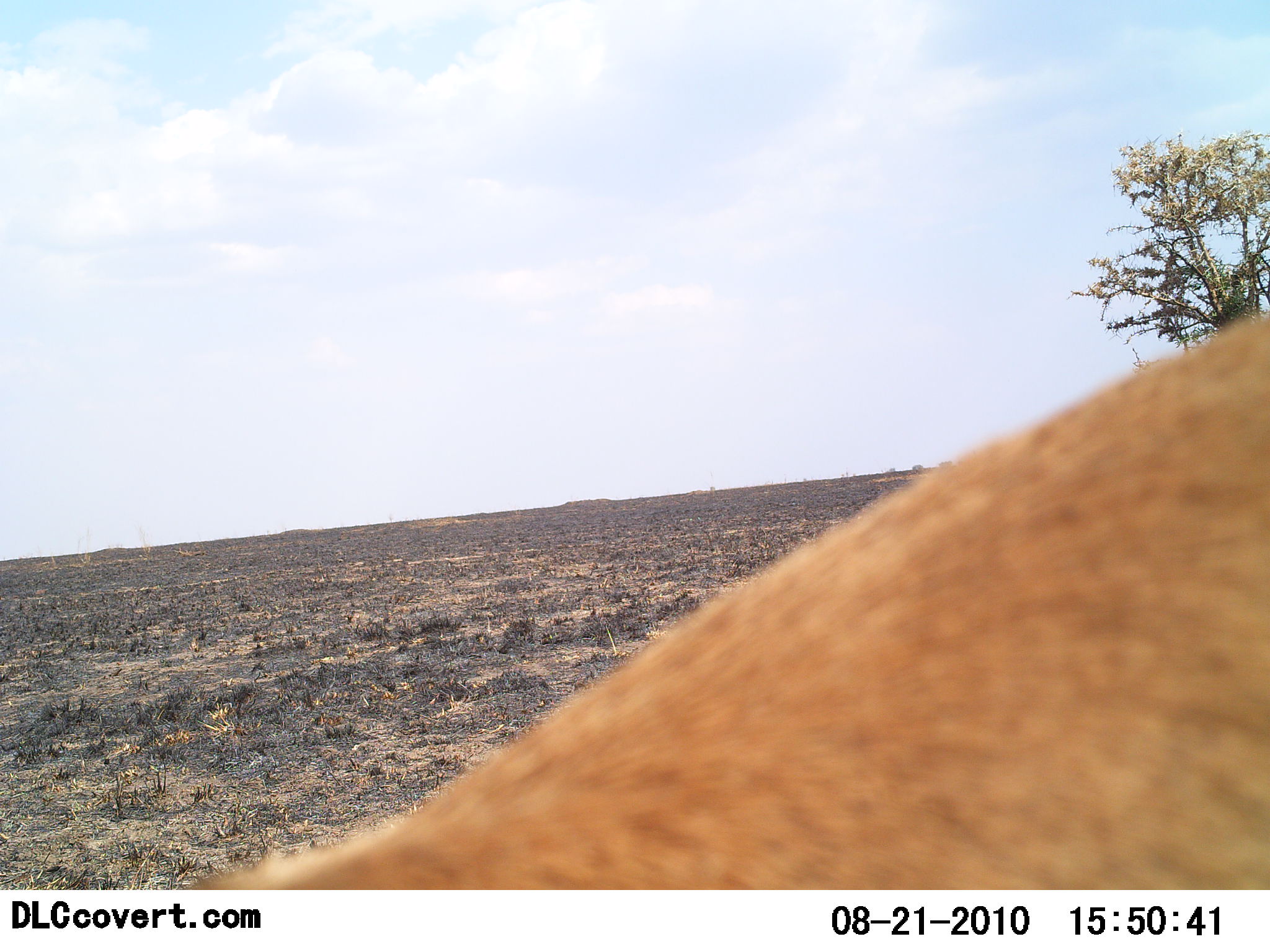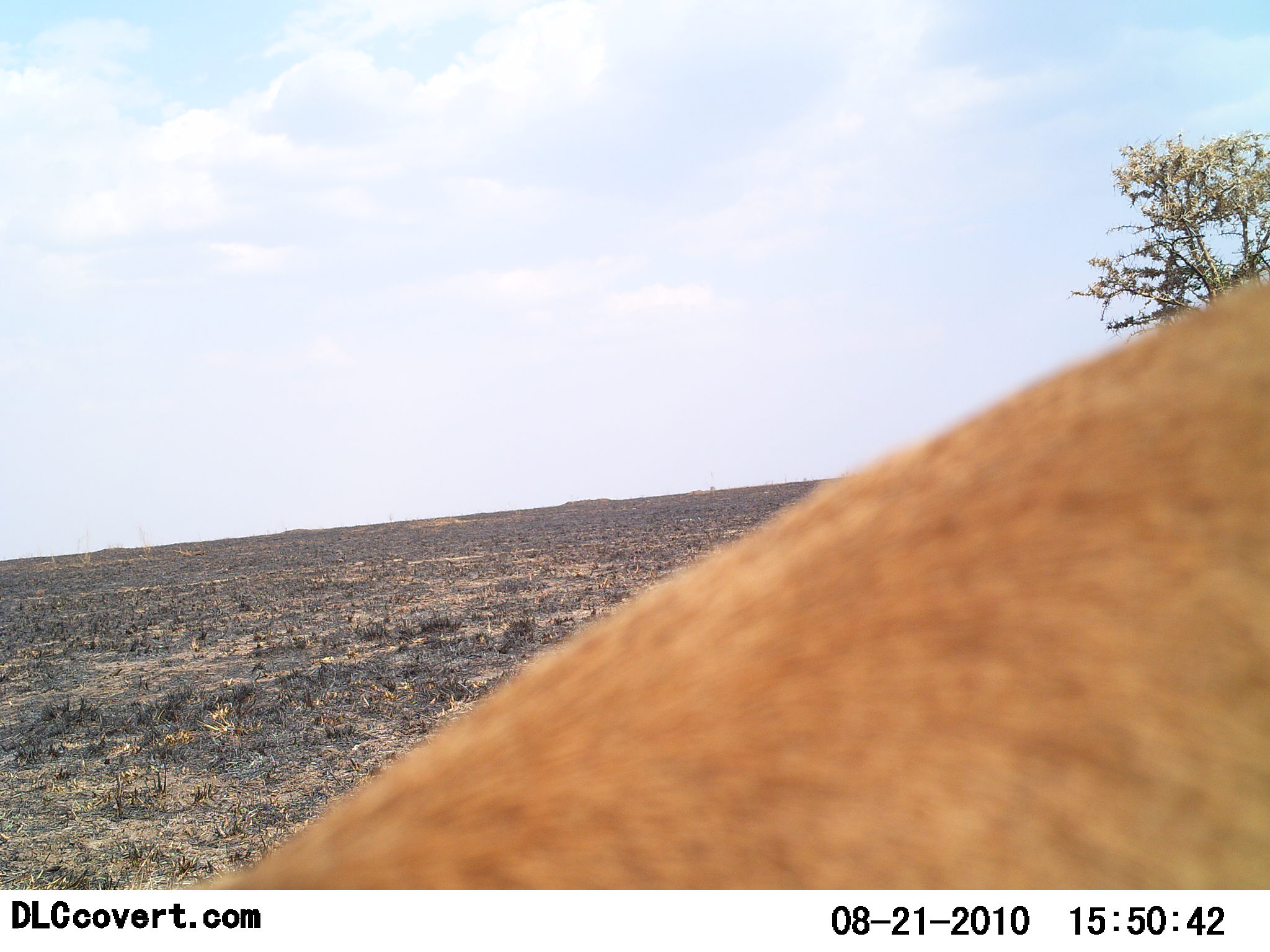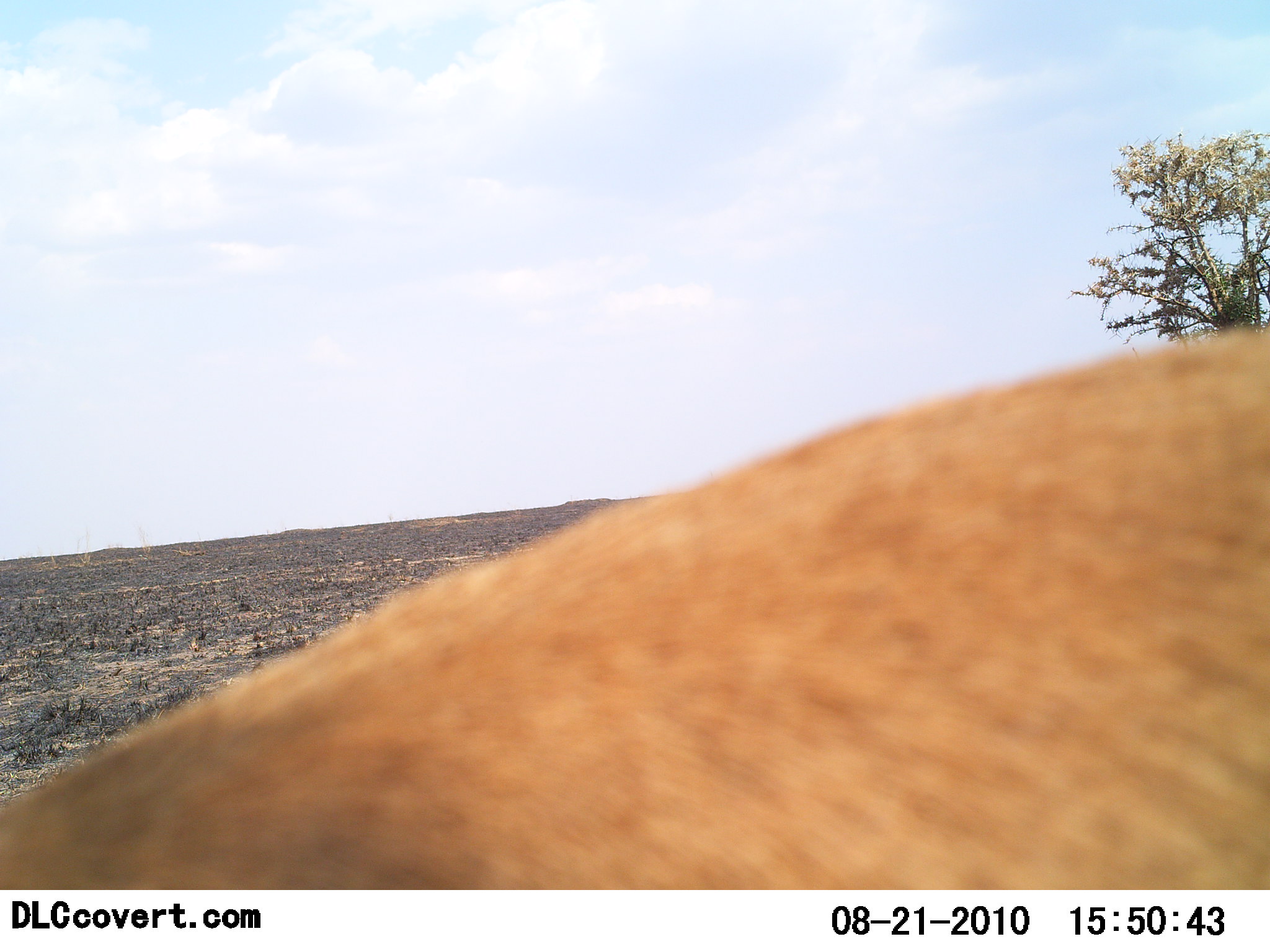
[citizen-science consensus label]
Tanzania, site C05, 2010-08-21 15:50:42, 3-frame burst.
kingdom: Animalia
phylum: Chordata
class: Mammalia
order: Artiodactyla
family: Bovidae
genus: Nanger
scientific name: Nanger granti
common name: grant's gazelle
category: gazellegrants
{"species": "gazellegrants (grant's gazelle) (Nanger granti)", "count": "1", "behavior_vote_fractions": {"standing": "75%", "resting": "0%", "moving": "0%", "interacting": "0%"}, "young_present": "0%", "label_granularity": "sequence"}